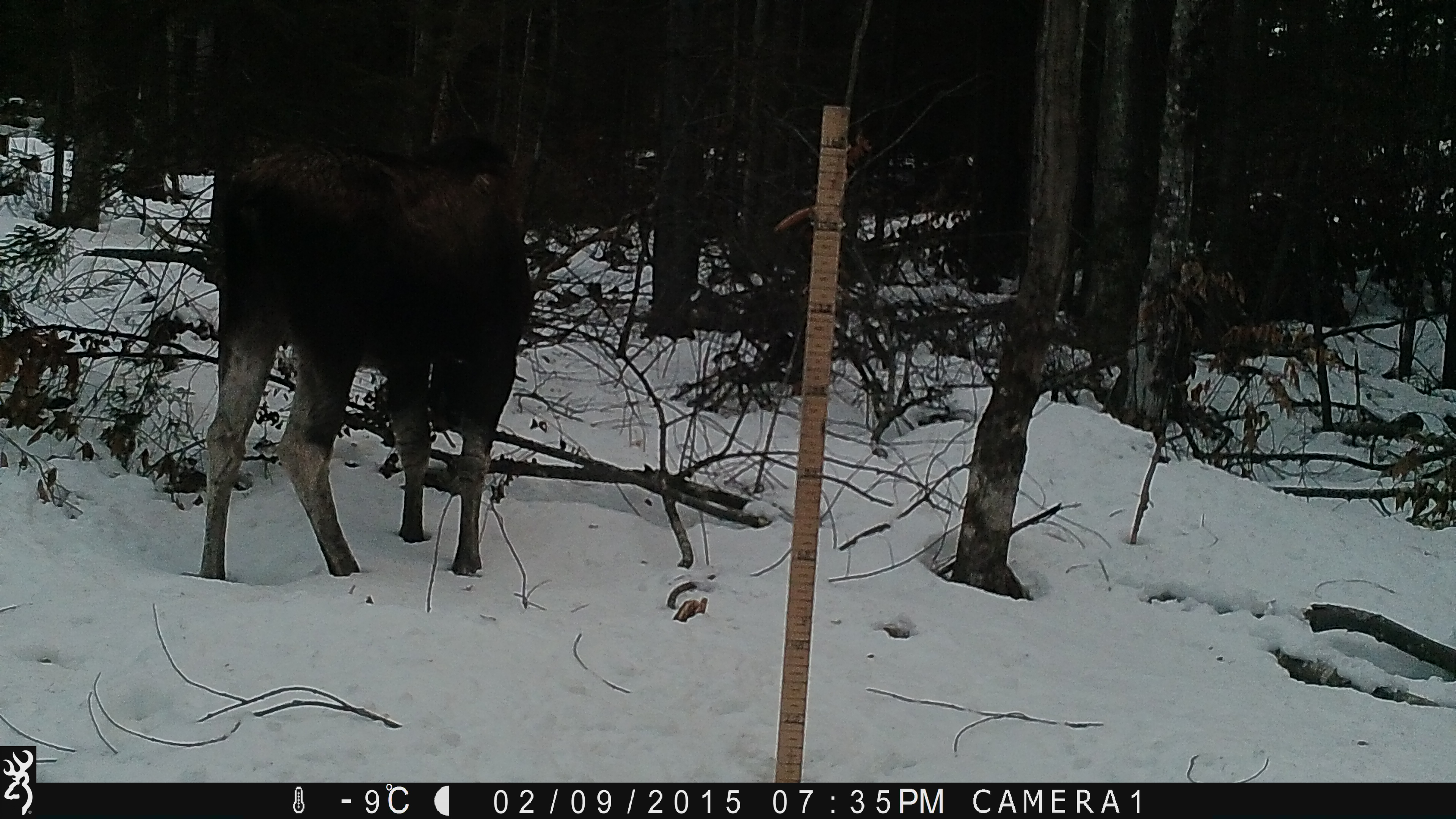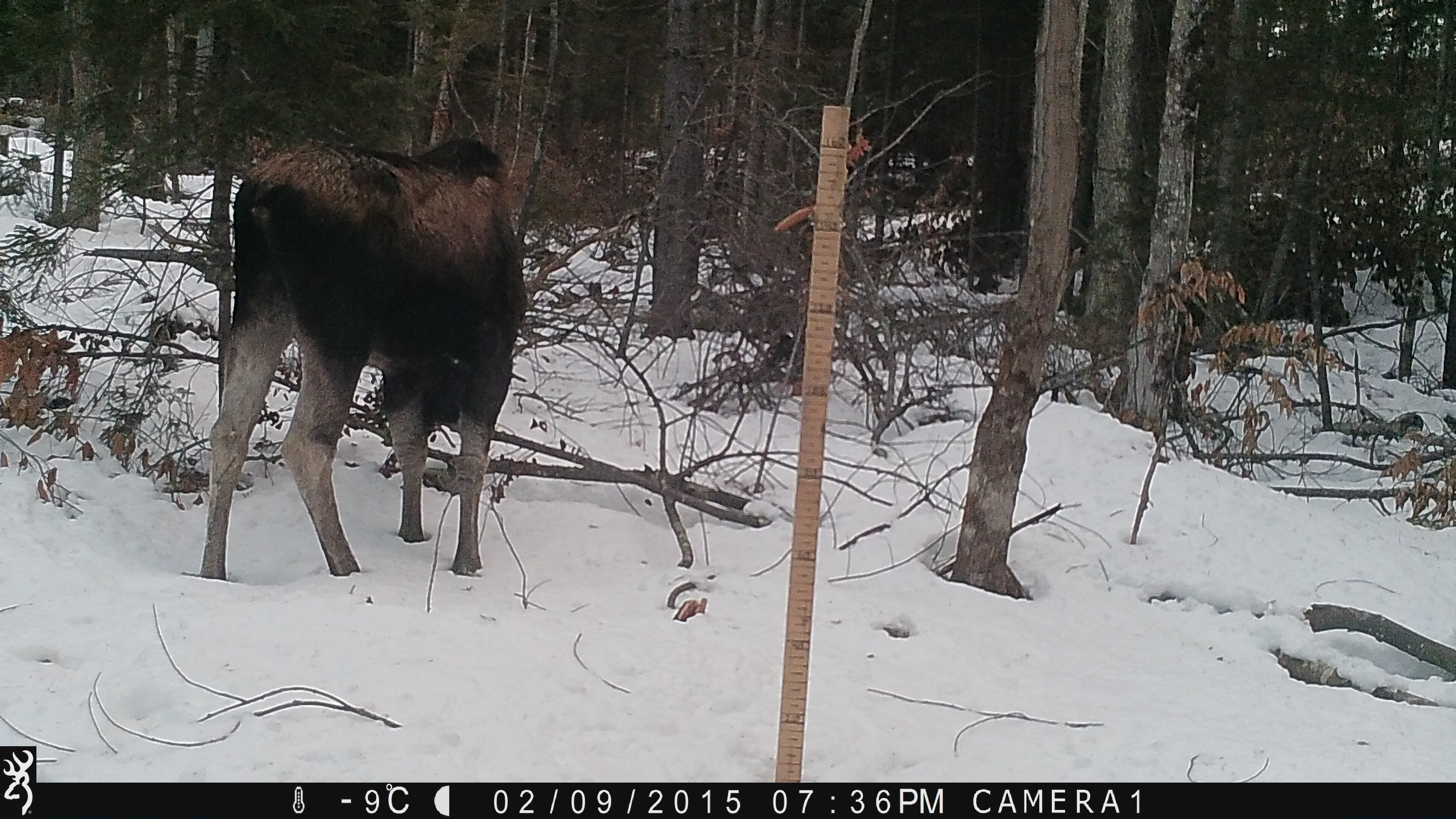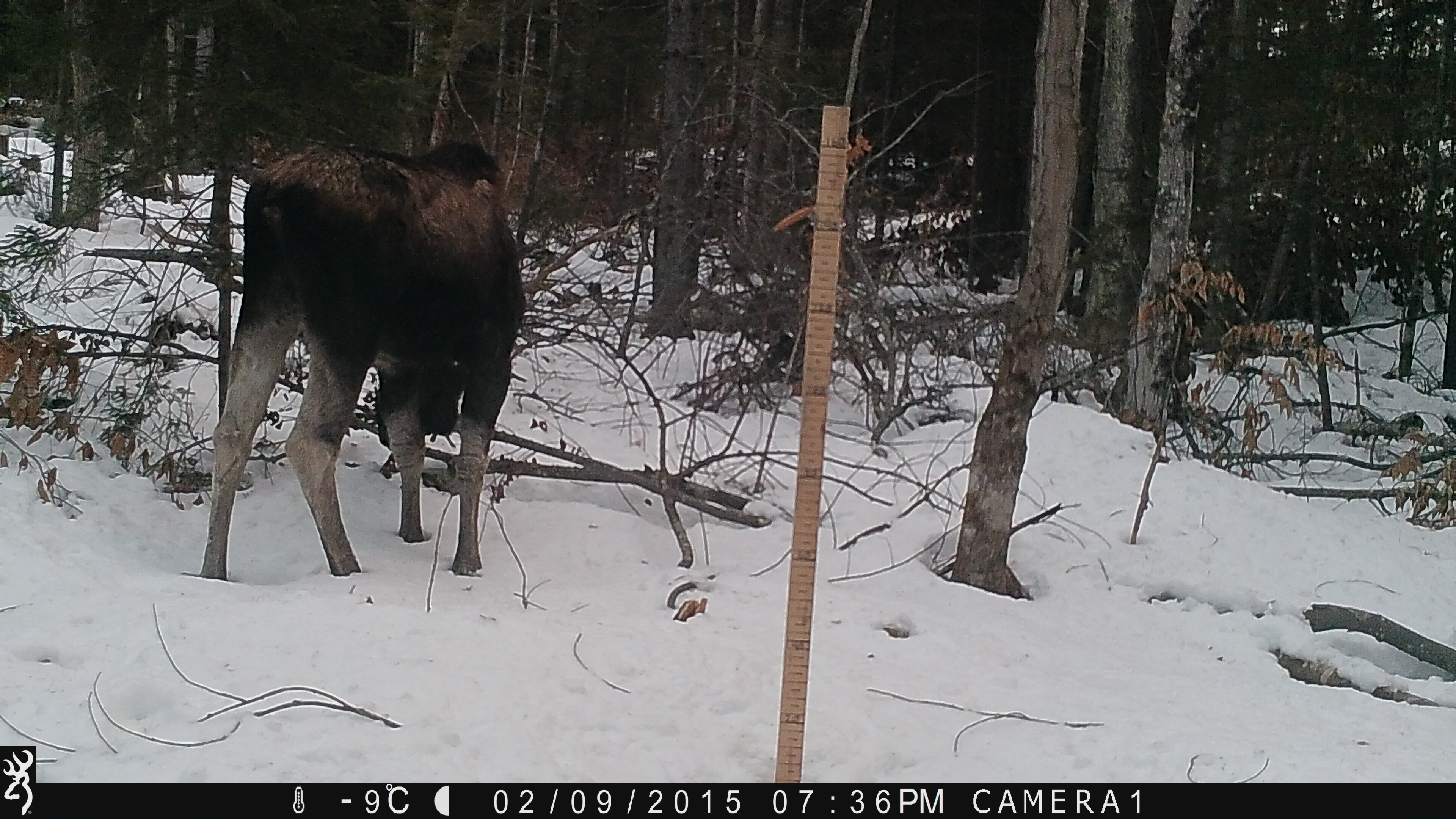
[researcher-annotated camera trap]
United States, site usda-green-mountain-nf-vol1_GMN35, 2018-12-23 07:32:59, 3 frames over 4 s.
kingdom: Animalia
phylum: Chordata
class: Mammalia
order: Artiodactyla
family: Cervidae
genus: Alces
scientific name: Alces alces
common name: moose